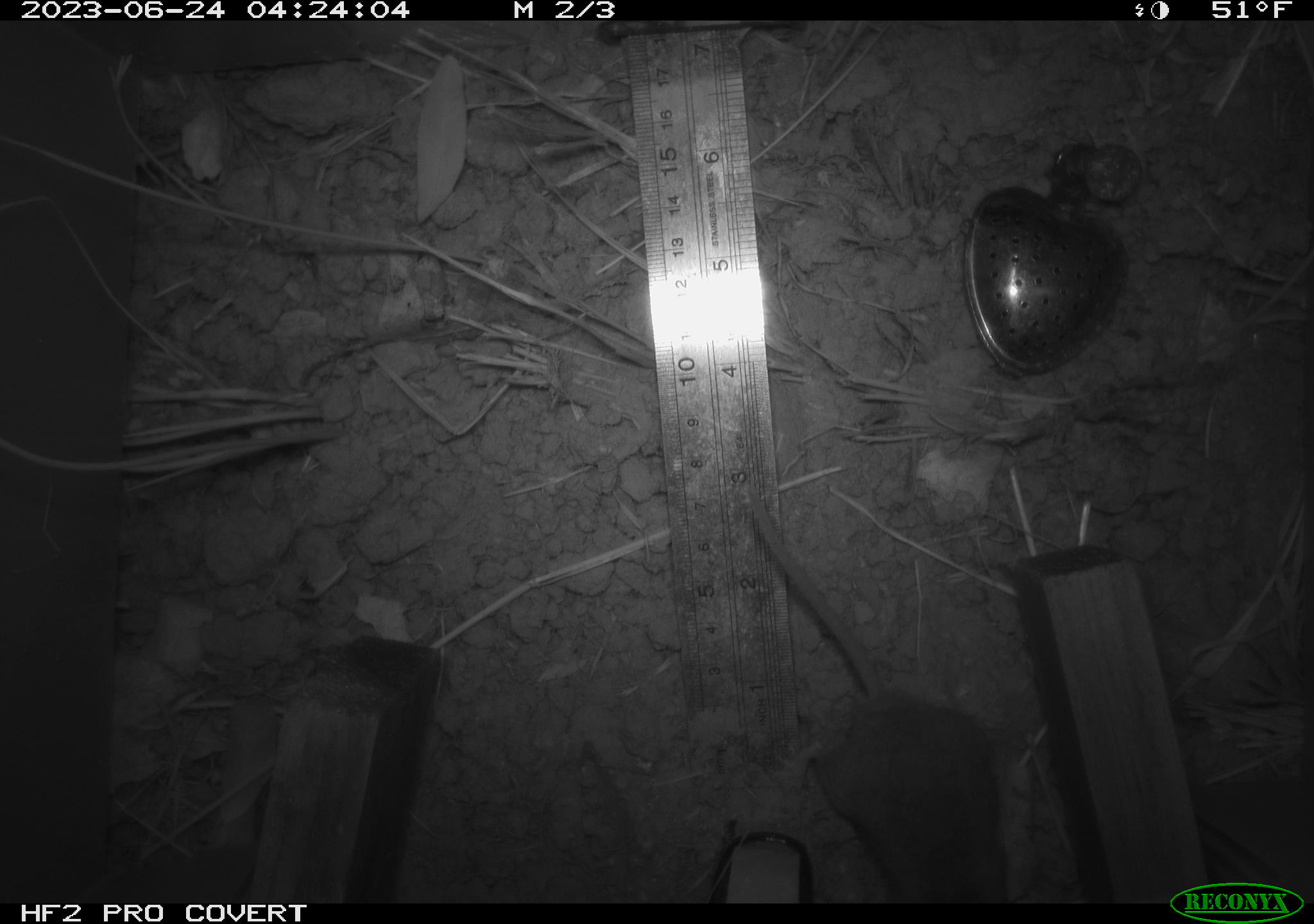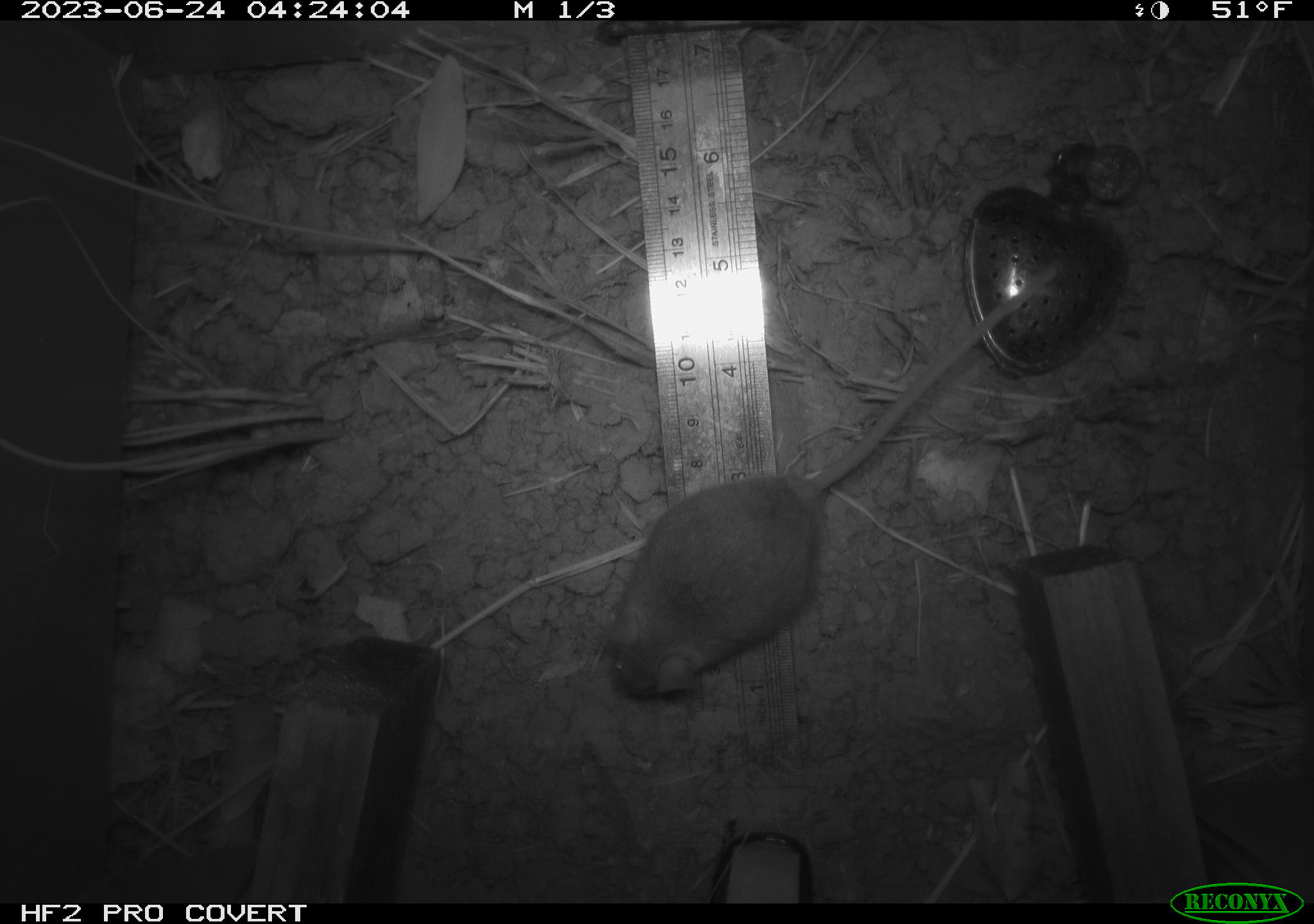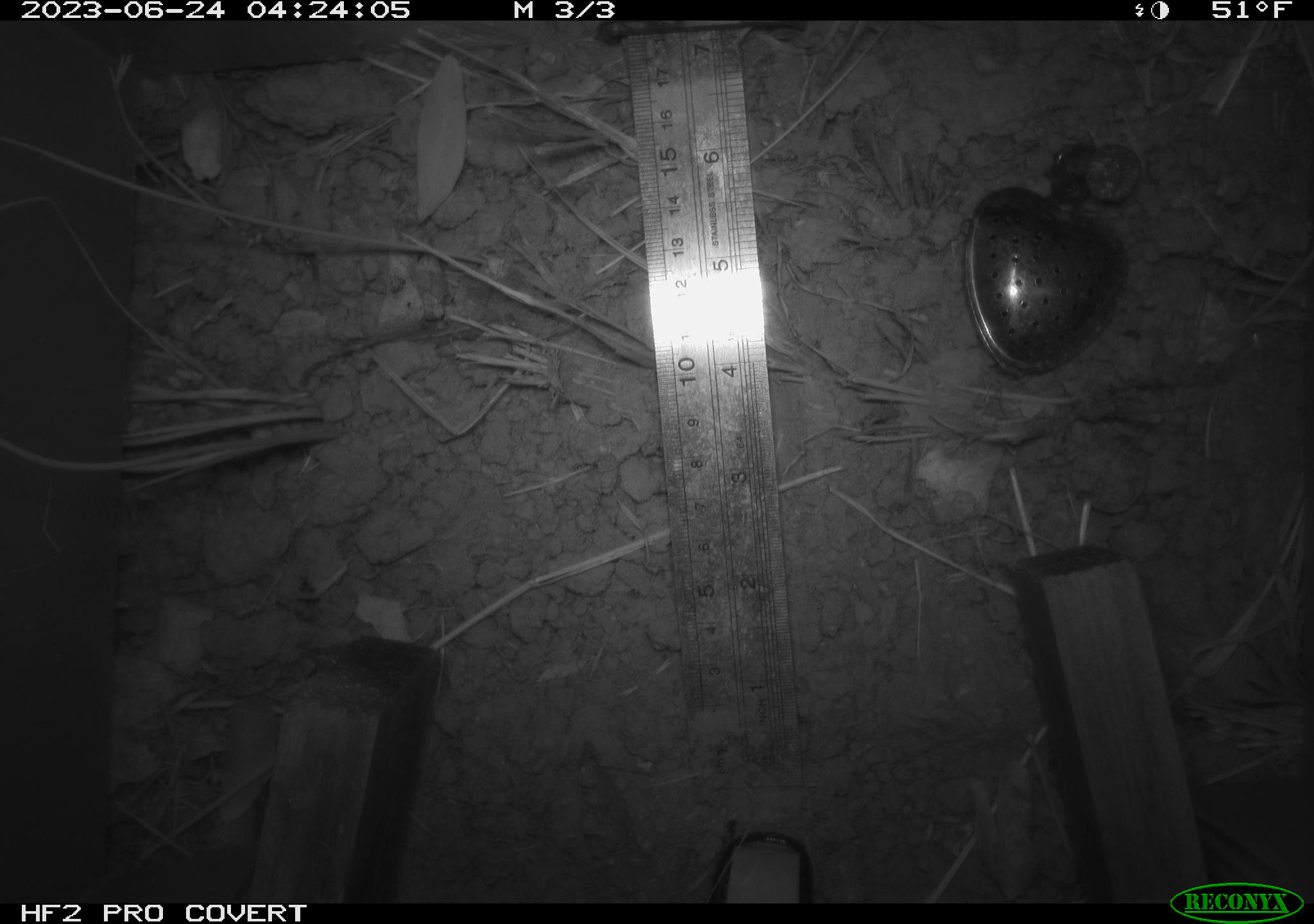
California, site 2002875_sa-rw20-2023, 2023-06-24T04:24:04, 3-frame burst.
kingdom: Animalia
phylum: Chordata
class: Mammalia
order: Rodentia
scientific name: Rodentia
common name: mouse species